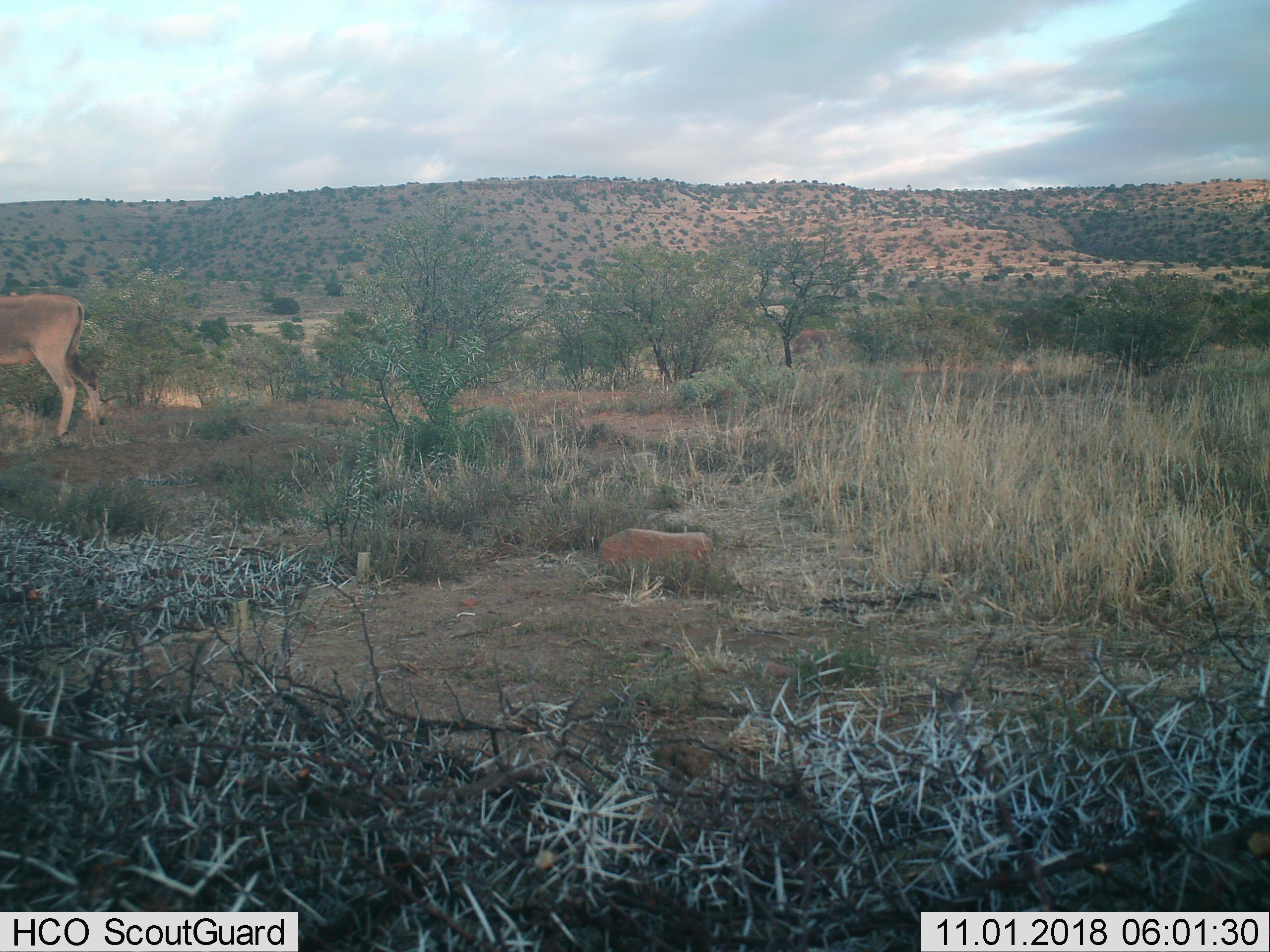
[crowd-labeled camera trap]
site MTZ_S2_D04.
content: unidentified animal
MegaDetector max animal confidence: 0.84